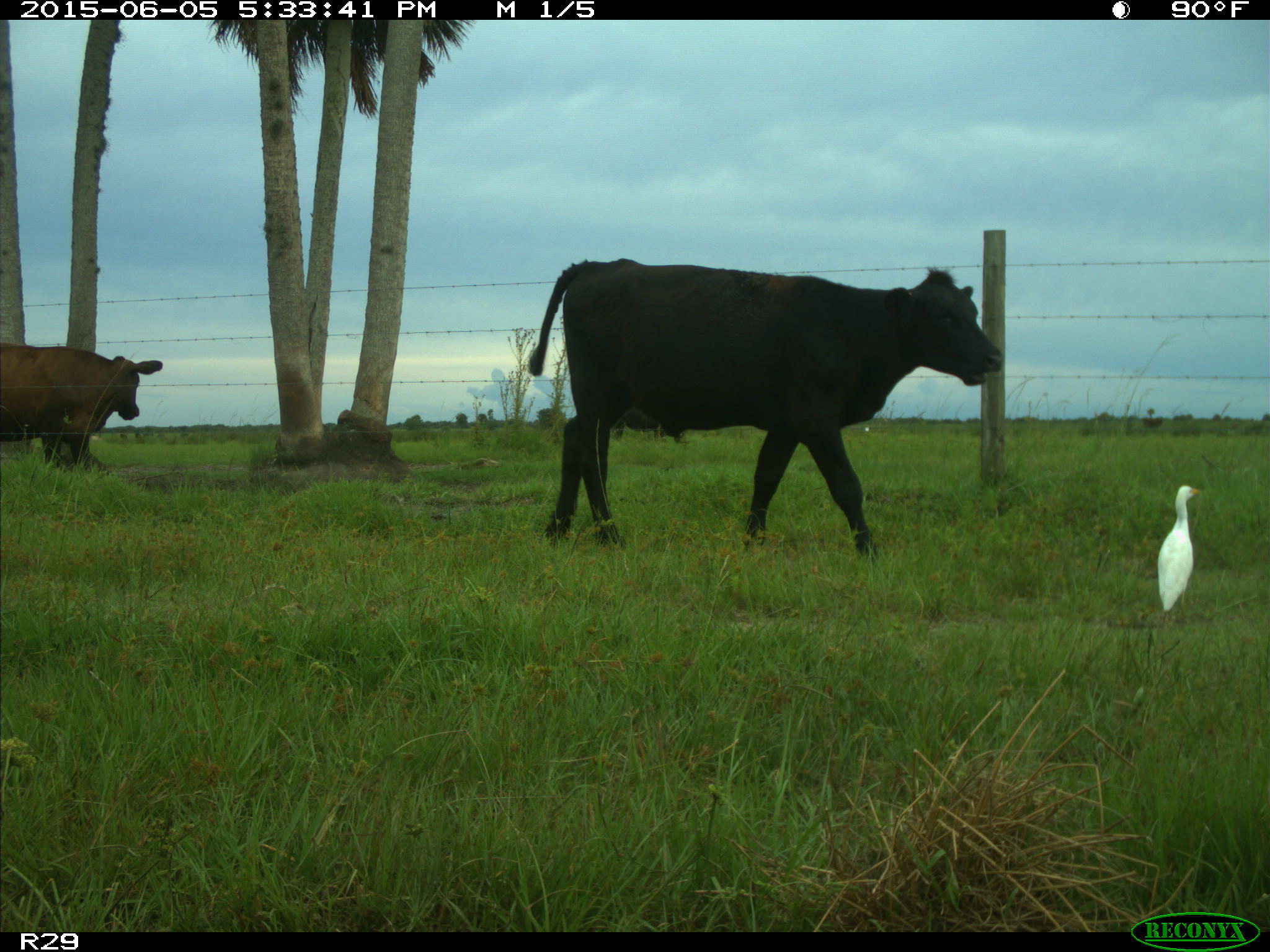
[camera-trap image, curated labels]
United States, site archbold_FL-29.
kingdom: Animalia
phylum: Chordata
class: Mammalia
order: Artiodactyla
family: Bovidae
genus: Bos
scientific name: Bos taurus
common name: domestic cow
Bos taurus (domestic cow).